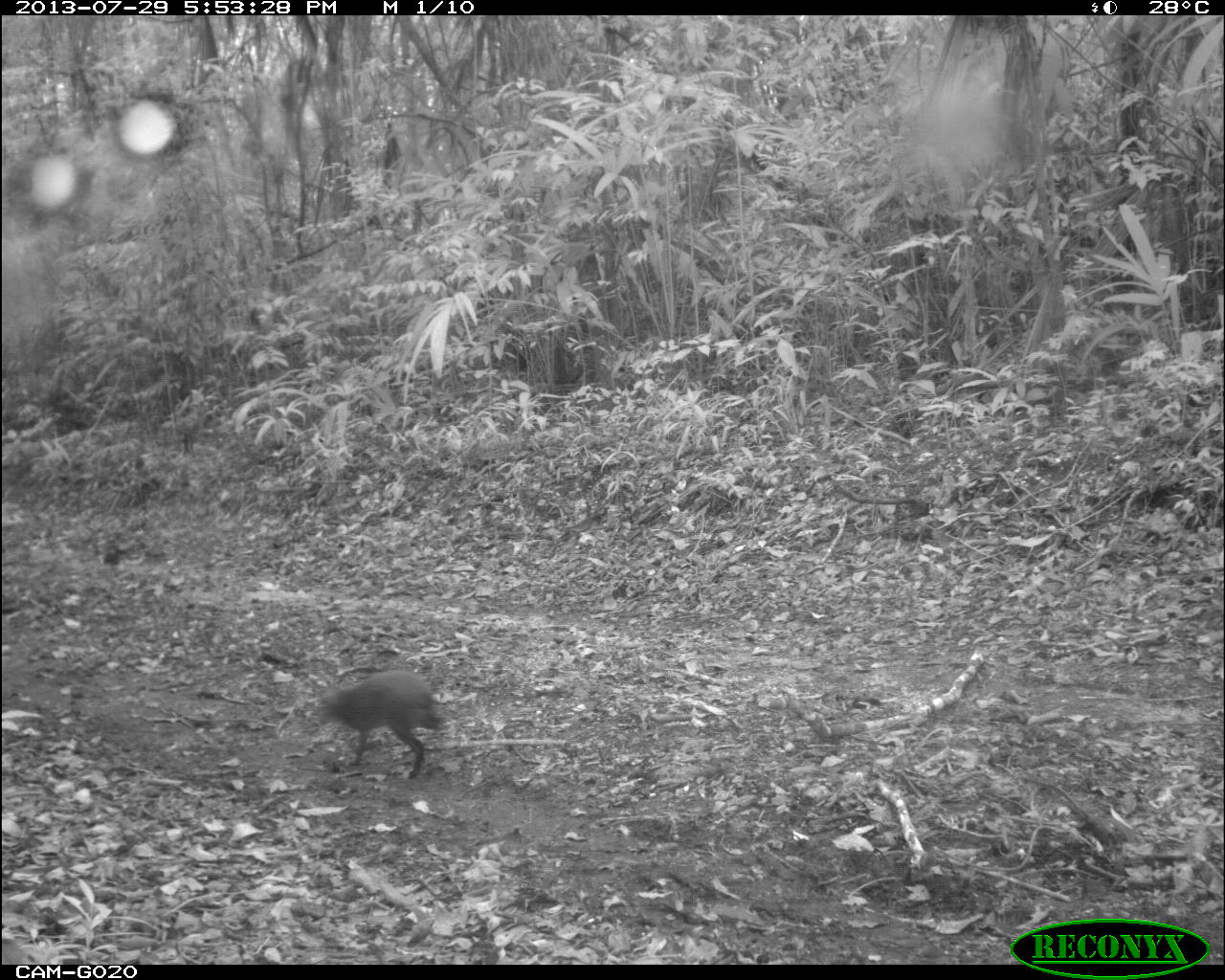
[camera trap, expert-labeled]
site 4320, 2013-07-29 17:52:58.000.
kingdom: Animalia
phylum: Chordata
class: Mammalia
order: Rodentia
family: Dasyproctidae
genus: Dasyprocta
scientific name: Dasyprocta punctata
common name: central american agouti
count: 1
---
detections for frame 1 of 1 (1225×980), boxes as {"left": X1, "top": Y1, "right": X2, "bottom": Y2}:
dasyprocta punctata: {"left": 306, "top": 668, "right": 448, "bottom": 778}